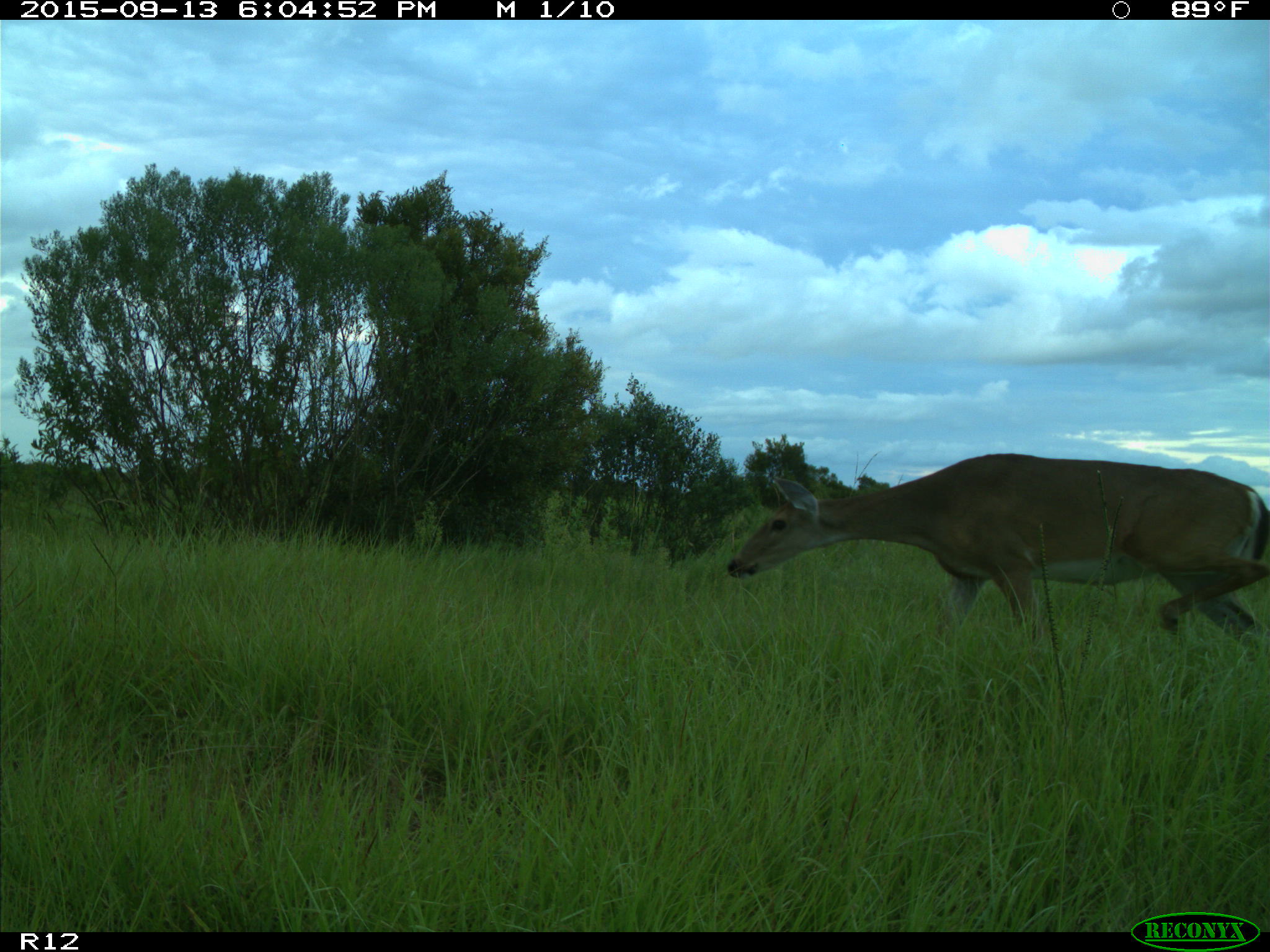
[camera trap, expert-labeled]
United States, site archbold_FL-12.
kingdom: Animalia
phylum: Chordata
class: Mammalia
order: Artiodactyla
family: Cervidae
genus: Odocoileus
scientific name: Odocoileus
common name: deer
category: unidentified deer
Unidentified deer (deer) (Odocoileus).